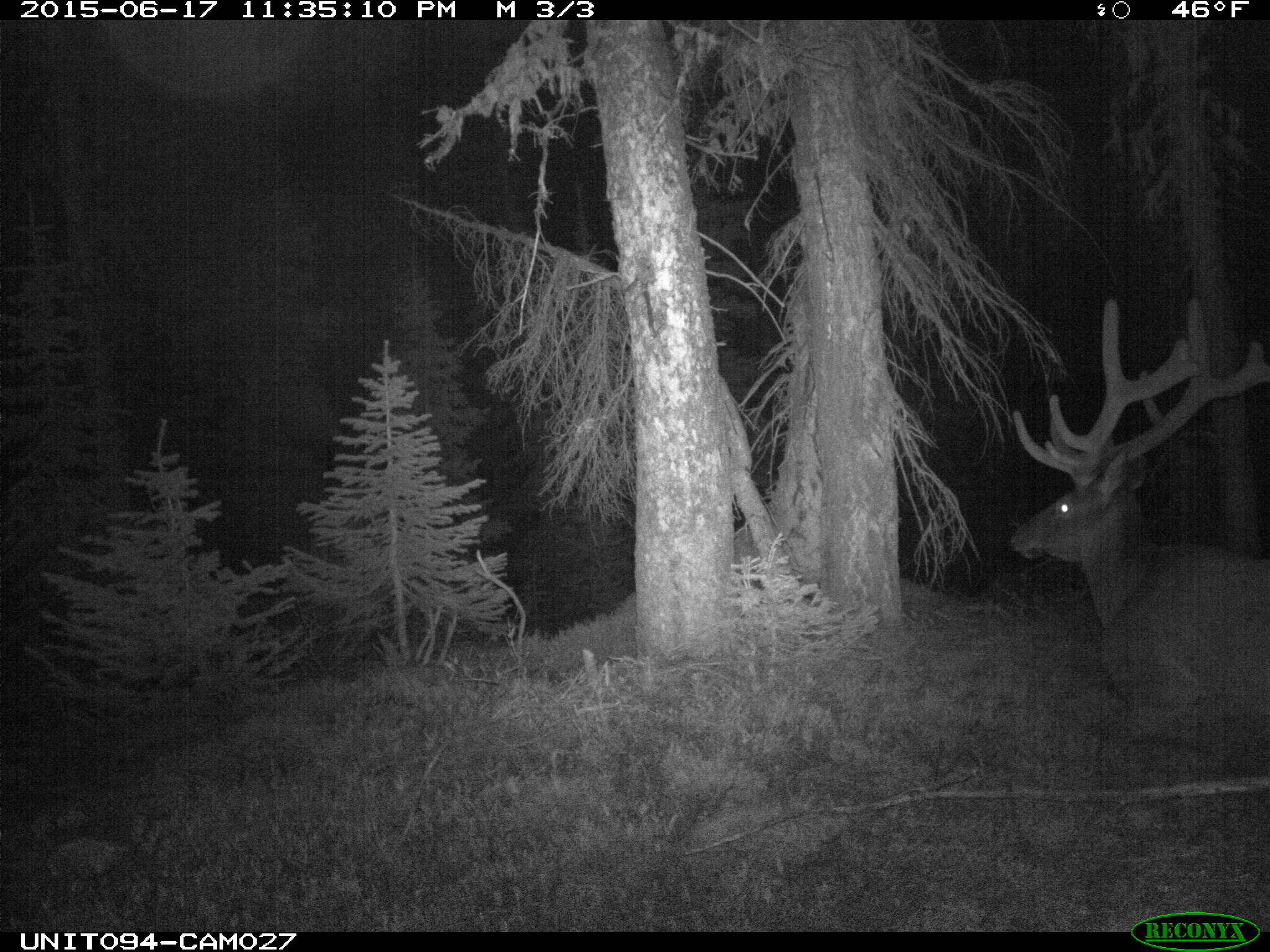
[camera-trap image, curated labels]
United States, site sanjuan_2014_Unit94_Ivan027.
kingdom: Animalia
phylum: Chordata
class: Mammalia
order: Artiodactyla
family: Cervidae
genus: Cervus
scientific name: Cervus elaphus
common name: red deer